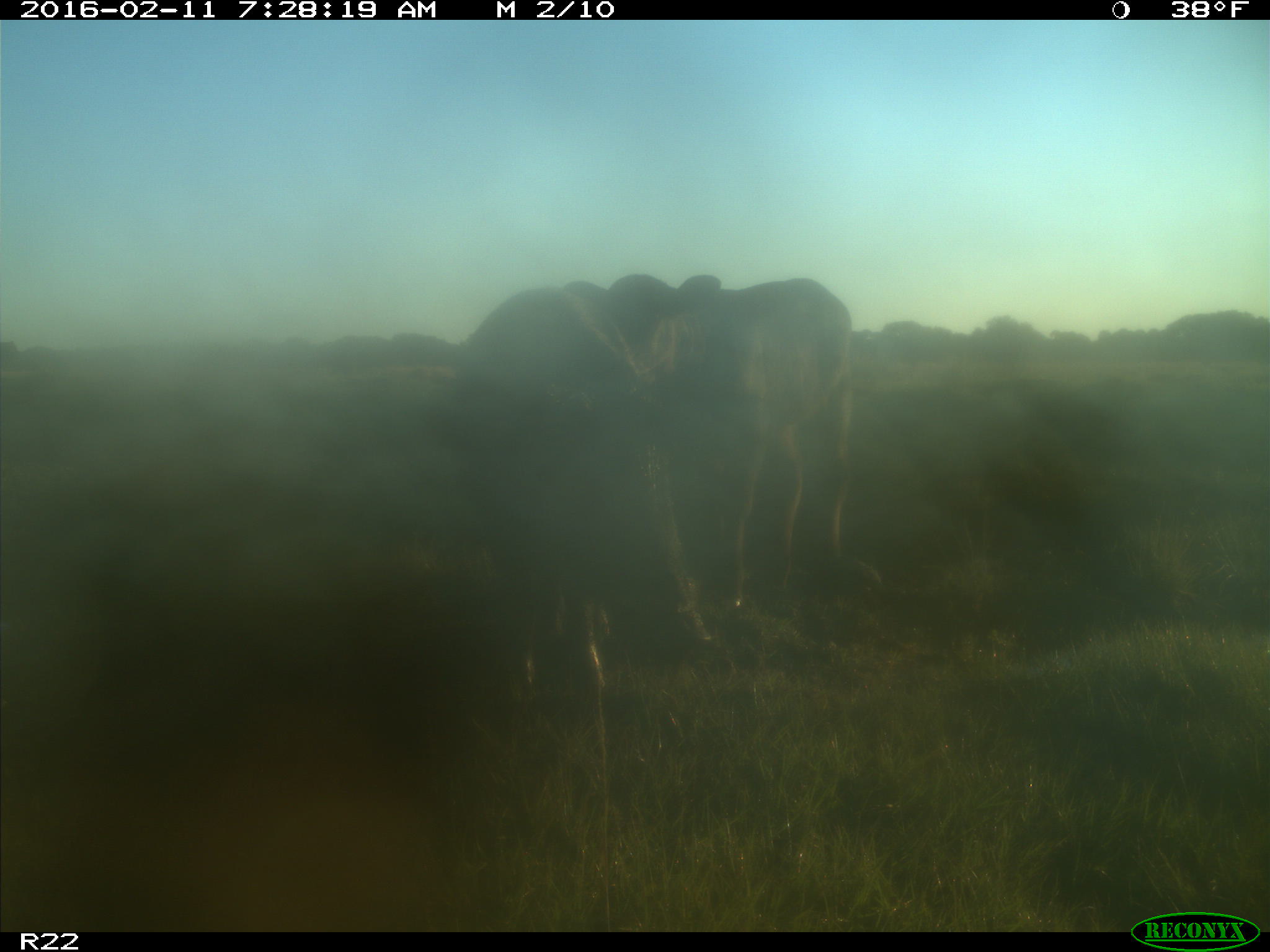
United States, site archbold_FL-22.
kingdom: Animalia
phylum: Chordata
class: Mammalia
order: Artiodactyla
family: Bovidae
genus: Bos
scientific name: Bos taurus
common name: domestic cow